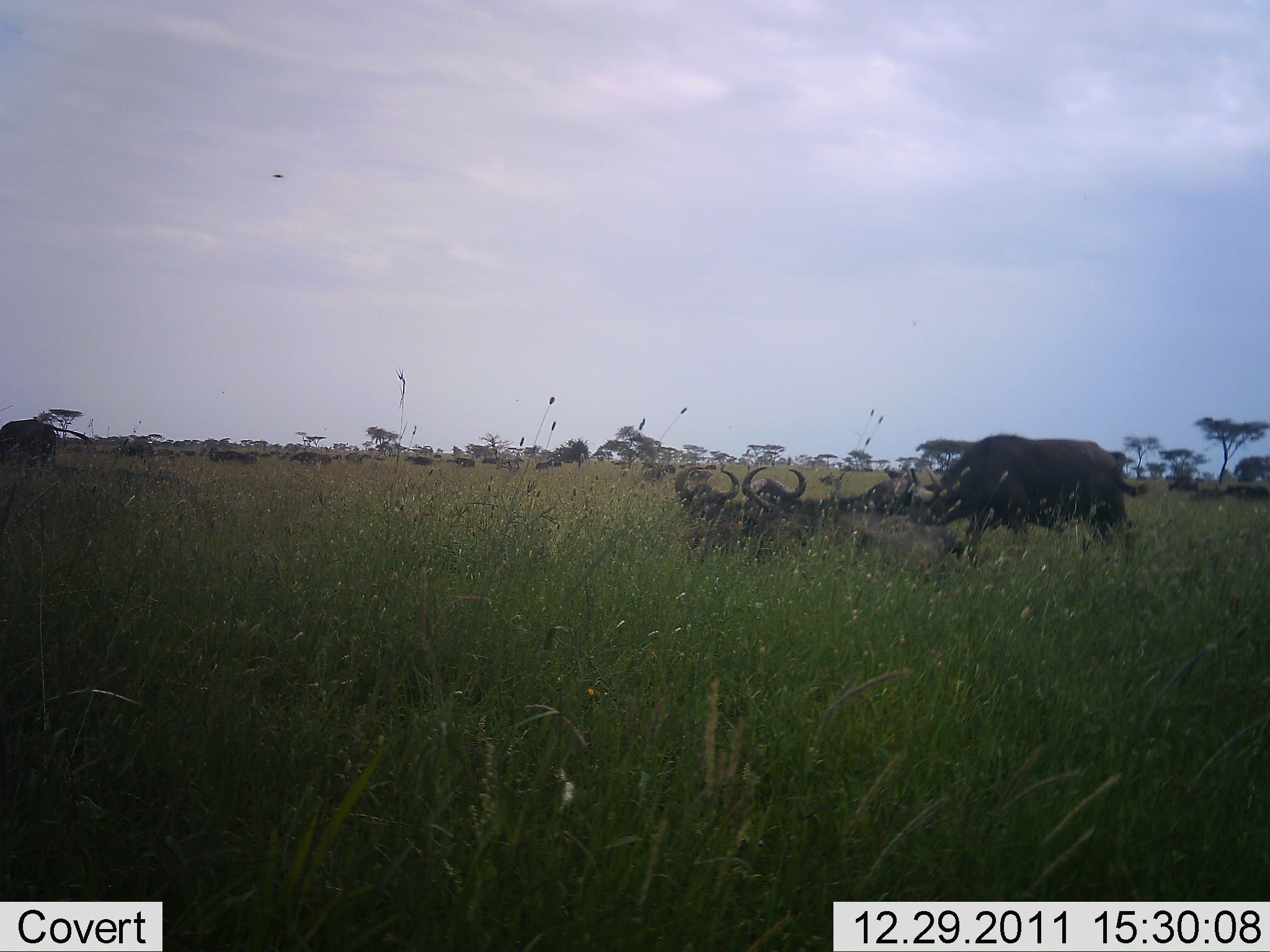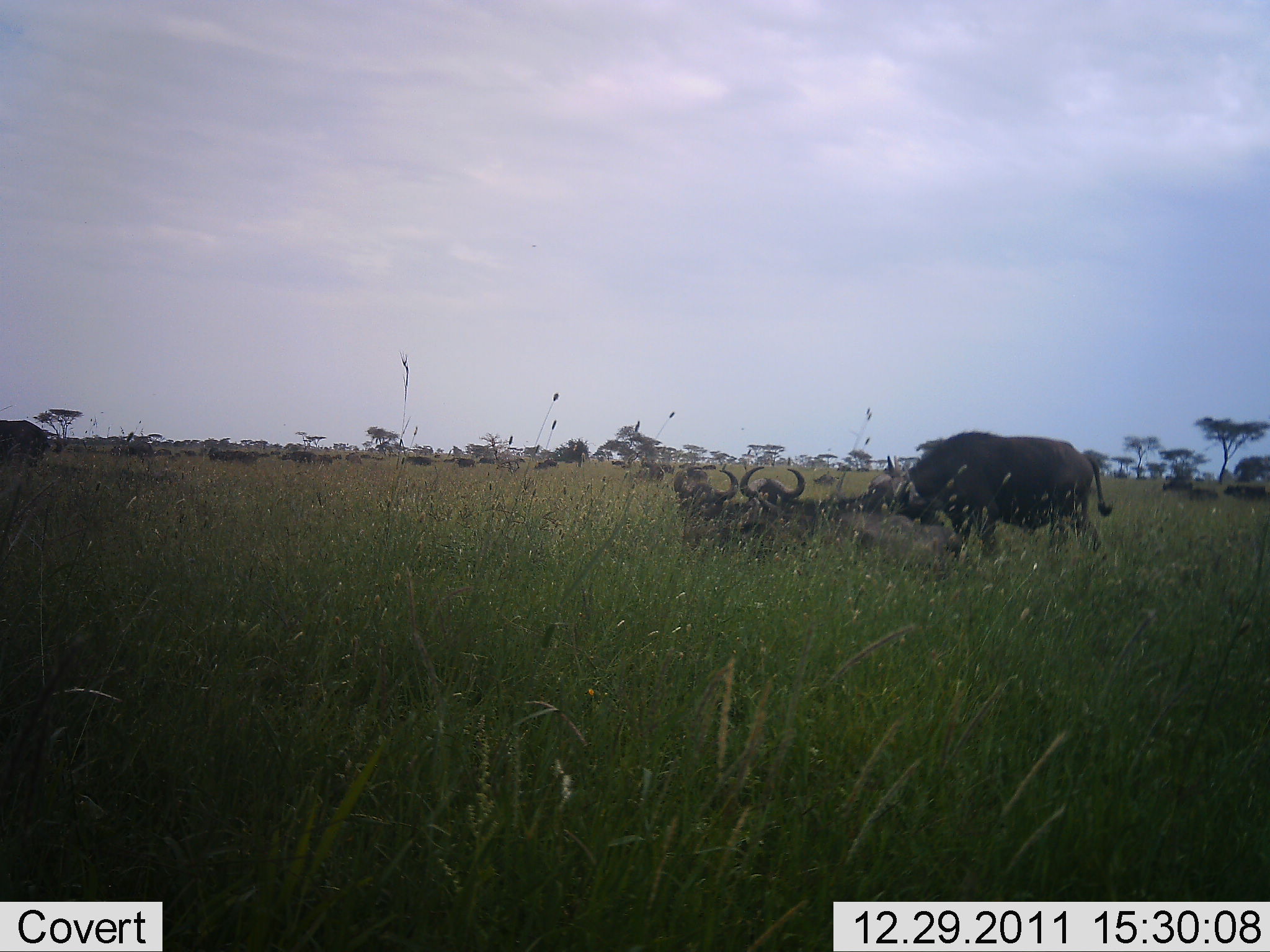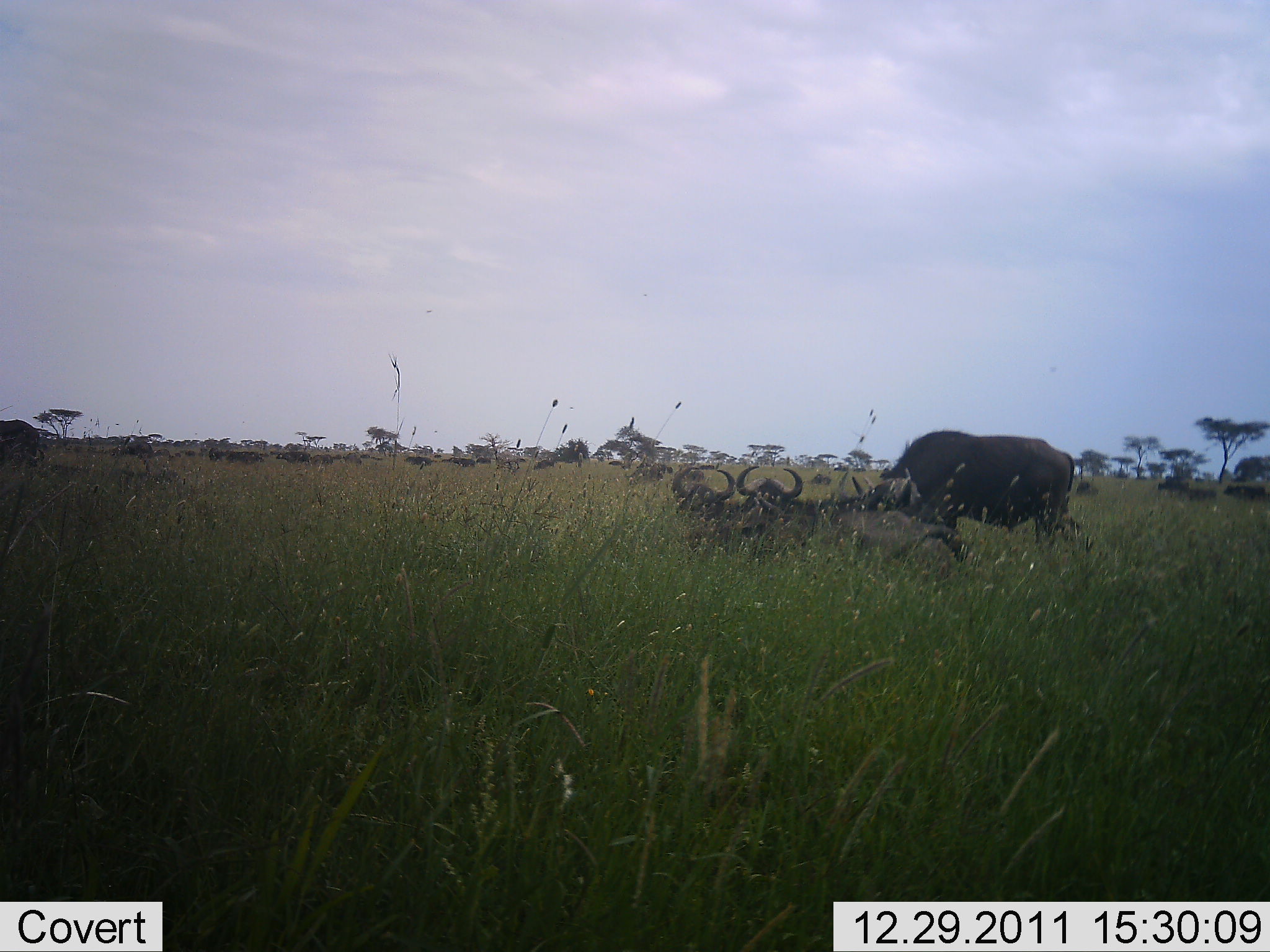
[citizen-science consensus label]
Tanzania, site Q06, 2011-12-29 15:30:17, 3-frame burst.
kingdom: Animalia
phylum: Chordata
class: Mammalia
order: Artiodactyla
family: Bovidae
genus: Connochaetes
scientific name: Connochaetes taurinus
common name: blue wildebeest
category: wildebeest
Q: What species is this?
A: Wildebeest (blue wildebeest) (Connochaetes taurinus).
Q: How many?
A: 11-50.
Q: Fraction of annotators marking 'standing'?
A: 54%.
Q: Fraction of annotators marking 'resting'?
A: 100%.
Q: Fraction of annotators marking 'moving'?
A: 38%.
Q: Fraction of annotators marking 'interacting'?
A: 0%.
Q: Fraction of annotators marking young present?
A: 0%.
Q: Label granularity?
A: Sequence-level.